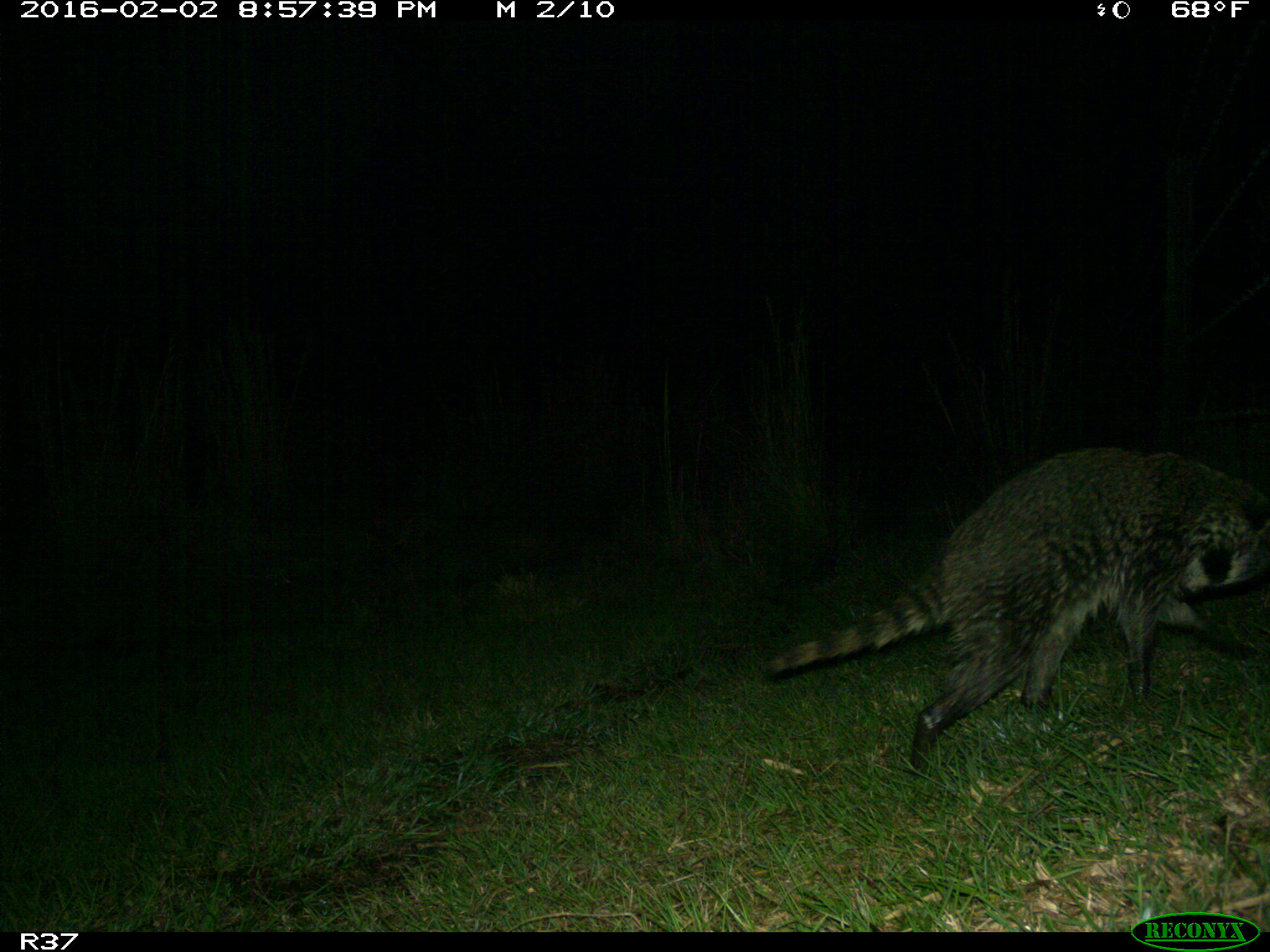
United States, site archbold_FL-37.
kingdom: Animalia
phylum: Chordata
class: Mammalia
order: Carnivora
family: Procyonidae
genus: Procyon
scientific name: Procyon lotor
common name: common raccoon